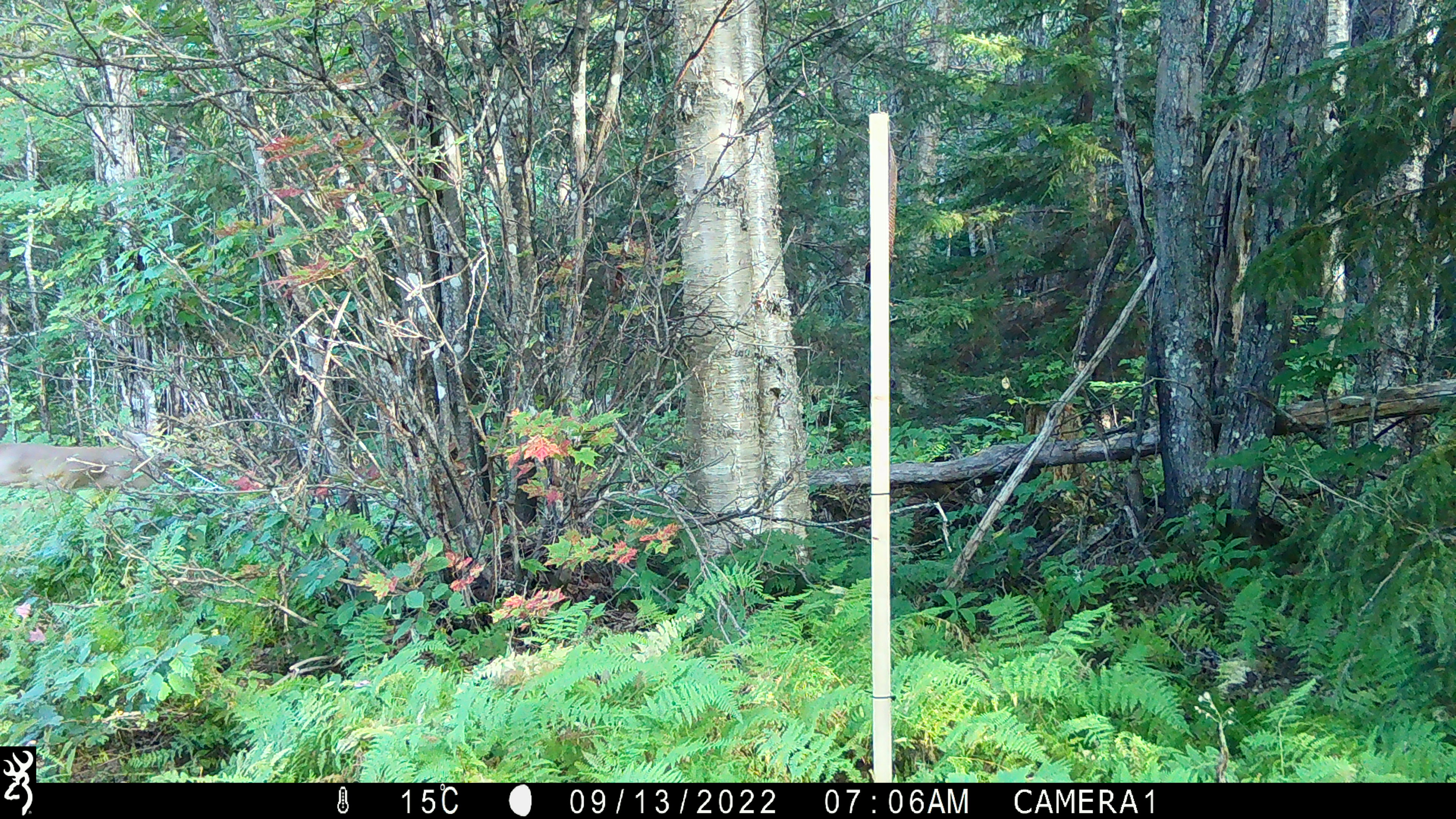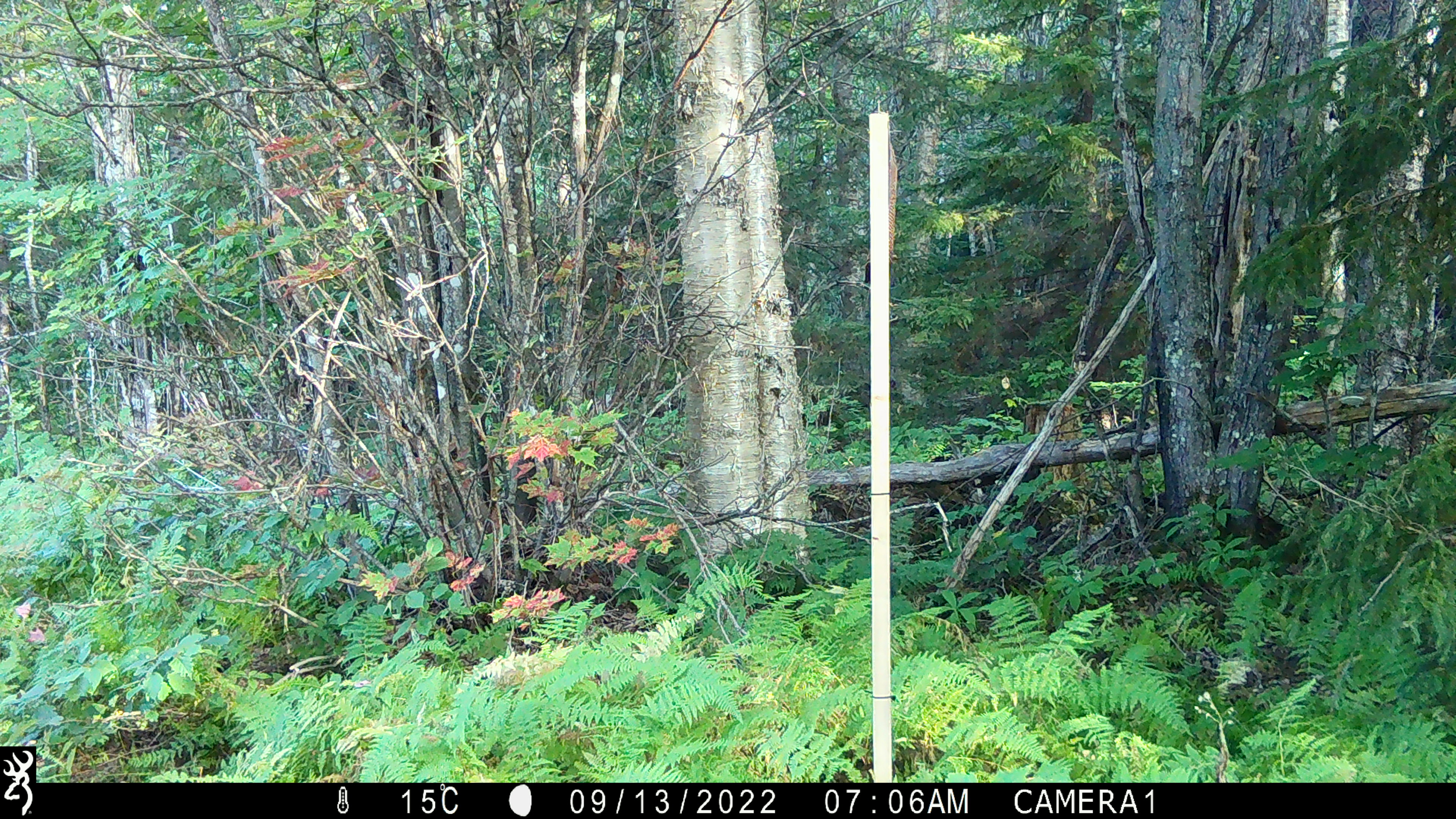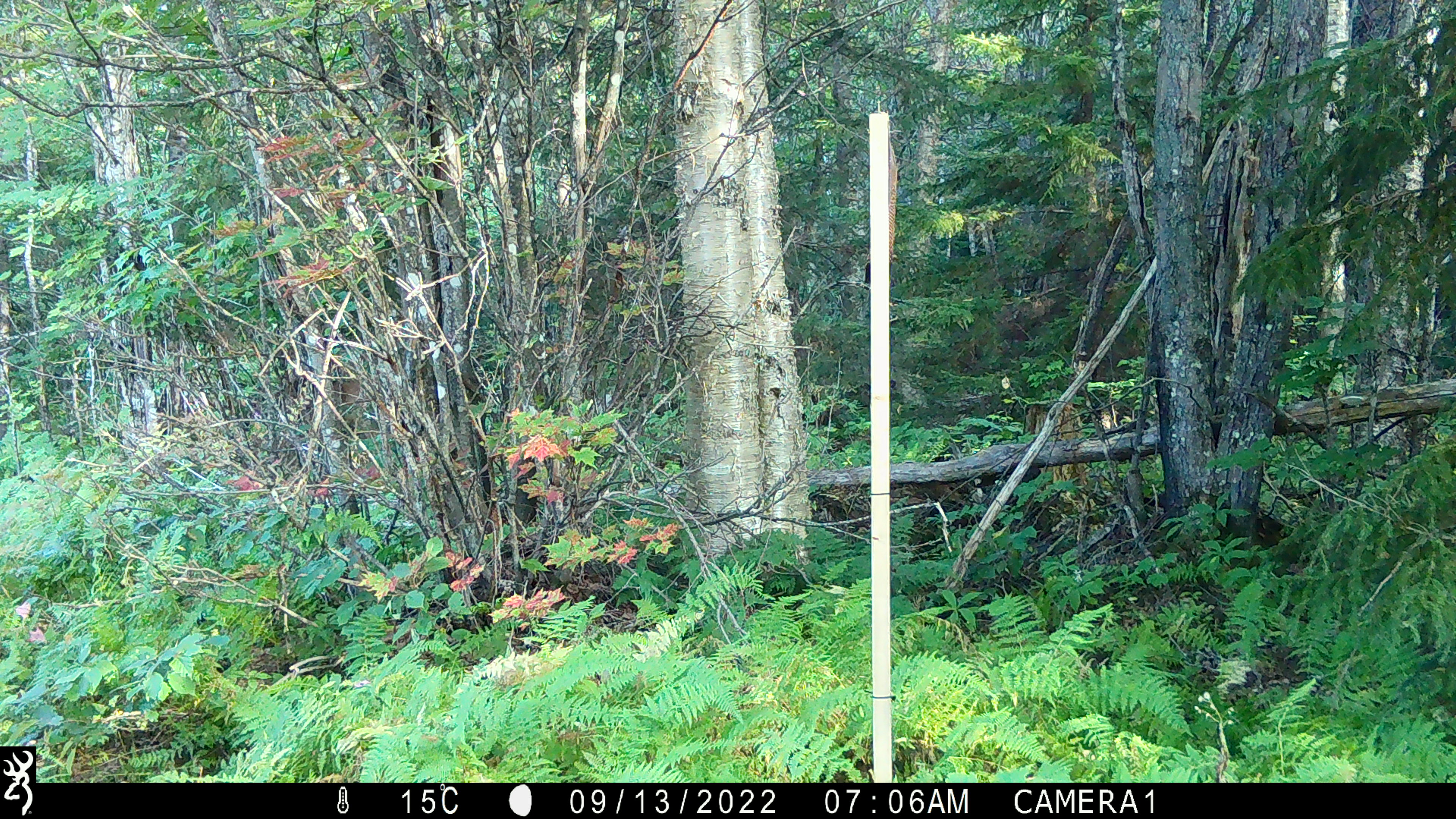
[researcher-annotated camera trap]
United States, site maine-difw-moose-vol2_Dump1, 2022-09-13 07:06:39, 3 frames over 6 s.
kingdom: Animalia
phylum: Chordata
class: Mammalia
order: Artiodactyla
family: Cervidae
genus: Odocoileus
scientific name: Odocoileus virginianus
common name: white-tailed deer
White-tailed deer (Odocoileus virginianus).